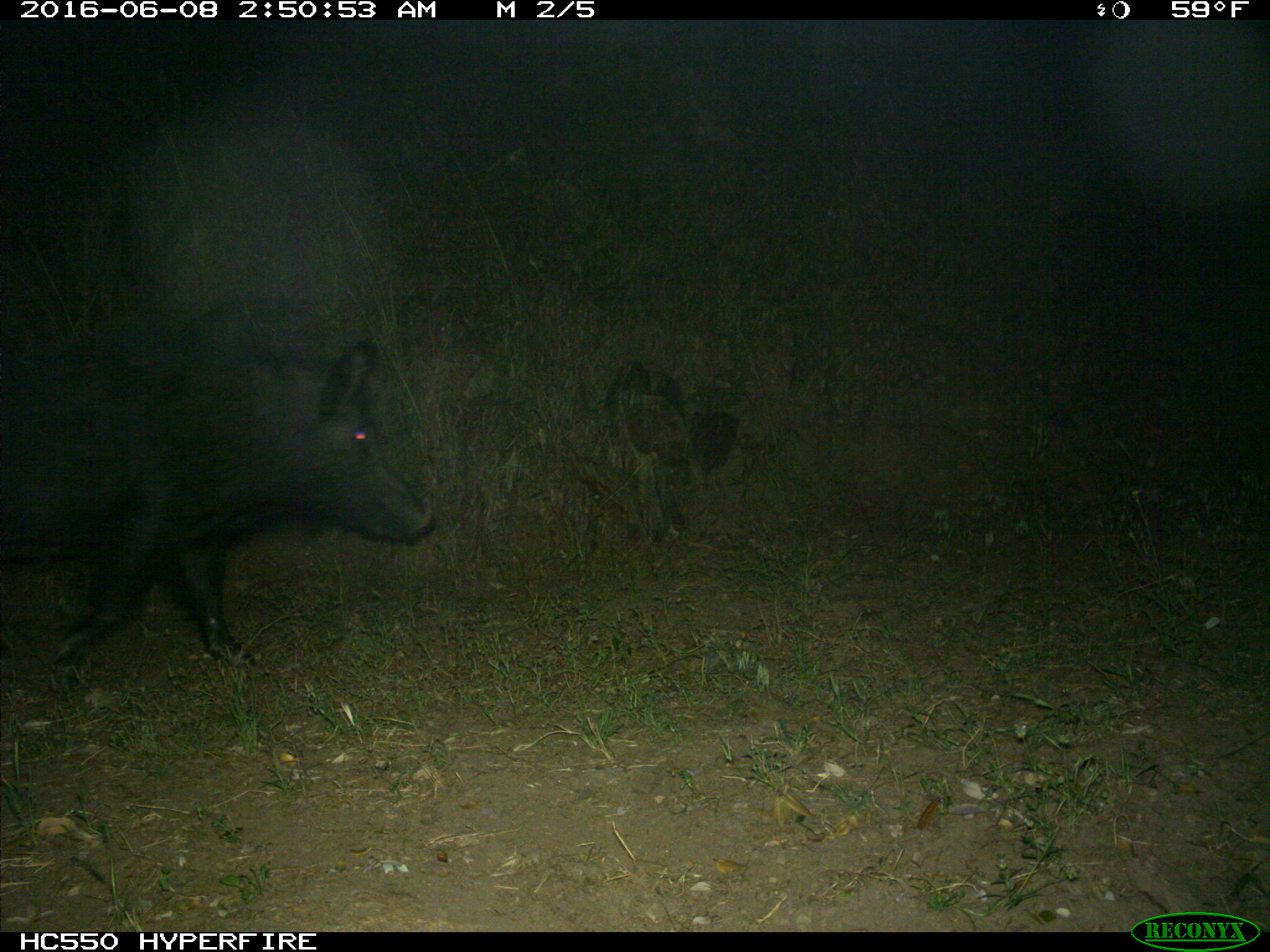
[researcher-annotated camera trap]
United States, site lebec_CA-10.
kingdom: Animalia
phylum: Chordata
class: Mammalia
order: Artiodactyla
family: Suidae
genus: Sus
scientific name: Sus scrofa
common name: wild boar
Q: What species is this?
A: Sus scrofa (wild boar).